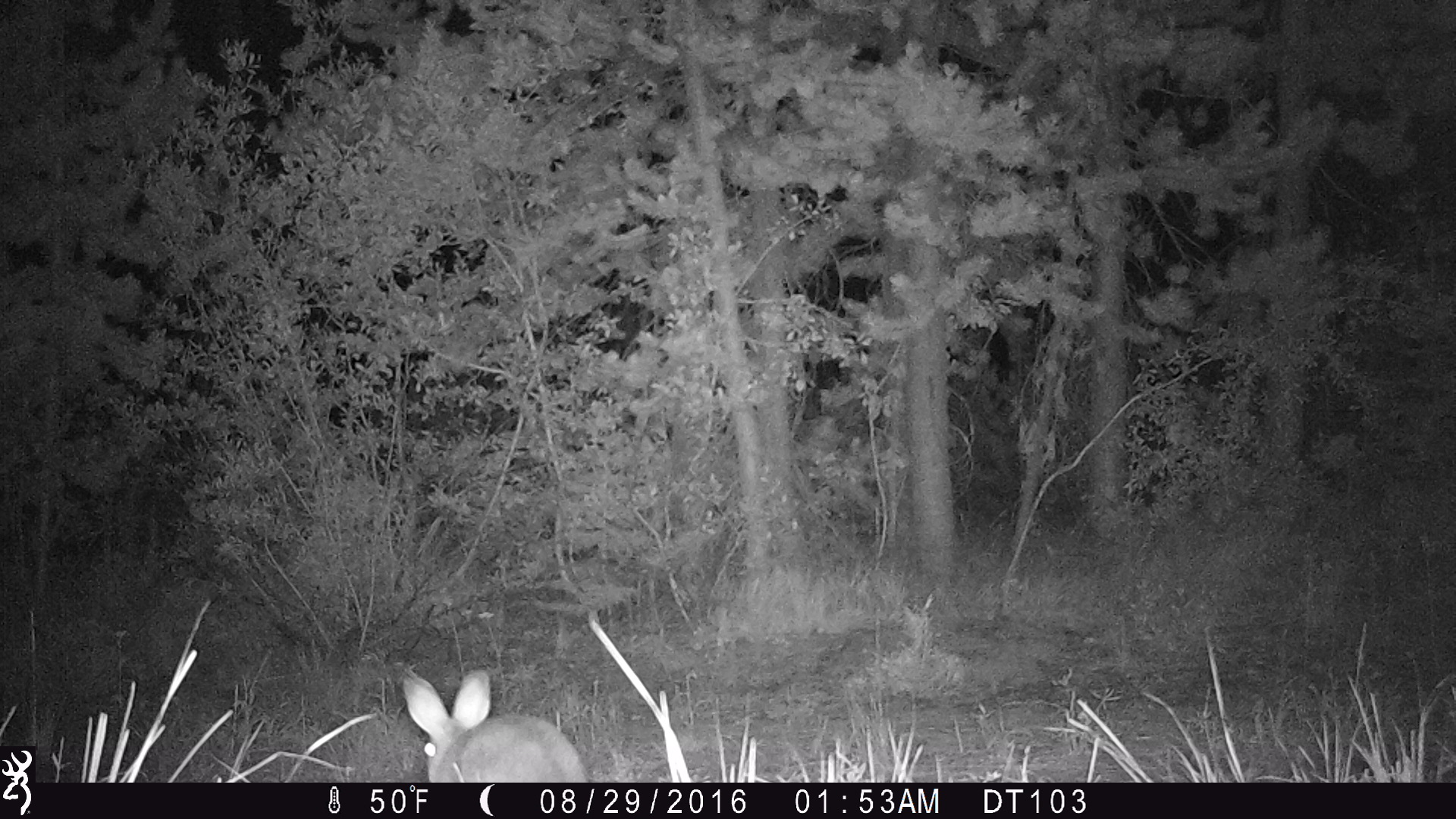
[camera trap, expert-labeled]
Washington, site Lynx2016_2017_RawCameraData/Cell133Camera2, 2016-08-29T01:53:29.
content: unidentified animal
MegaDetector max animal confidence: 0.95